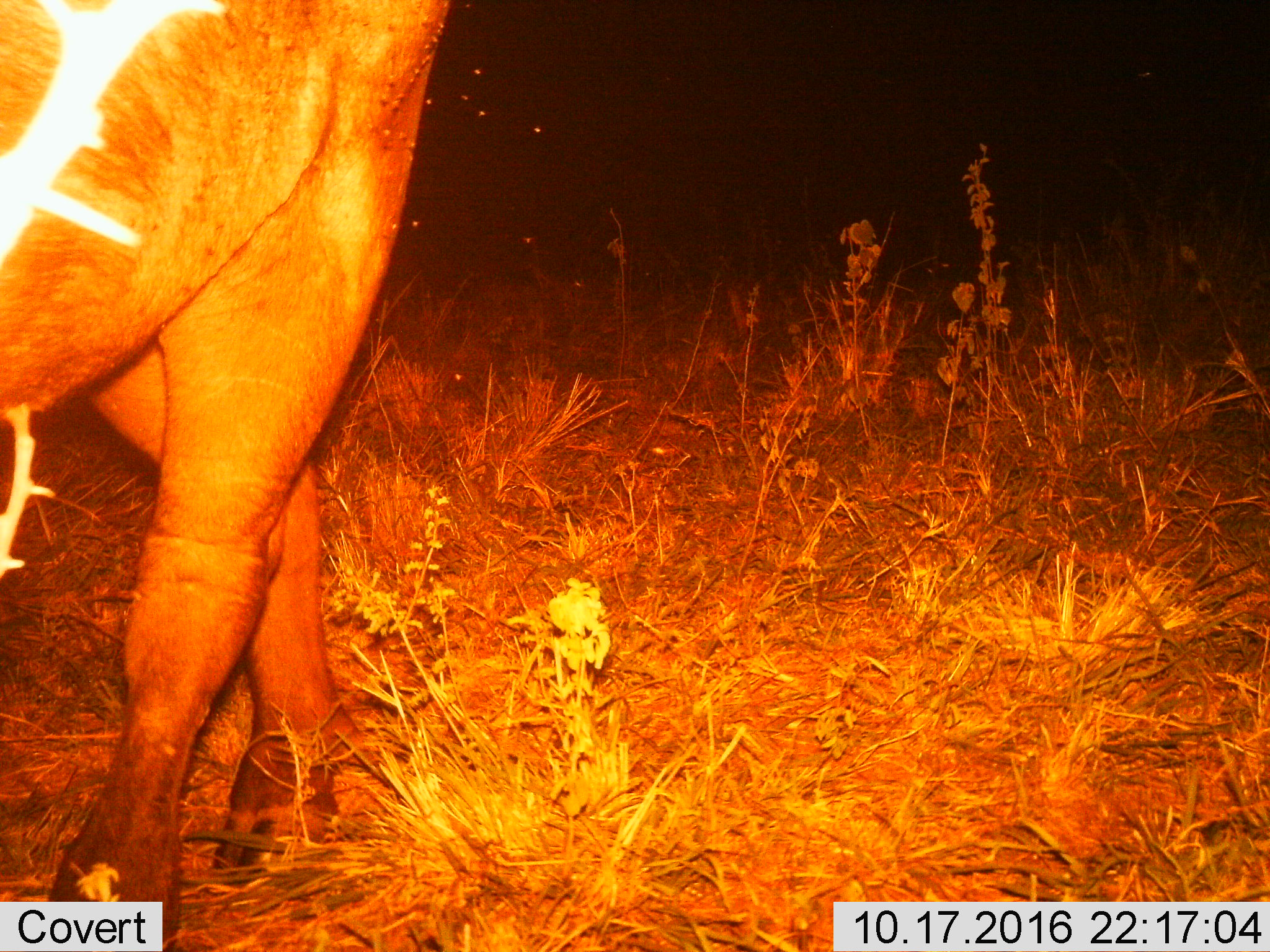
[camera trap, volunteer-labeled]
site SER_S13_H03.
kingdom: Animalia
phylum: Chordata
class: Mammalia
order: Artiodactyla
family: Bovidae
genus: Syncerus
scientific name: Syncerus caffer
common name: african buffalo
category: buffalo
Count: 1.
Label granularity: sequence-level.